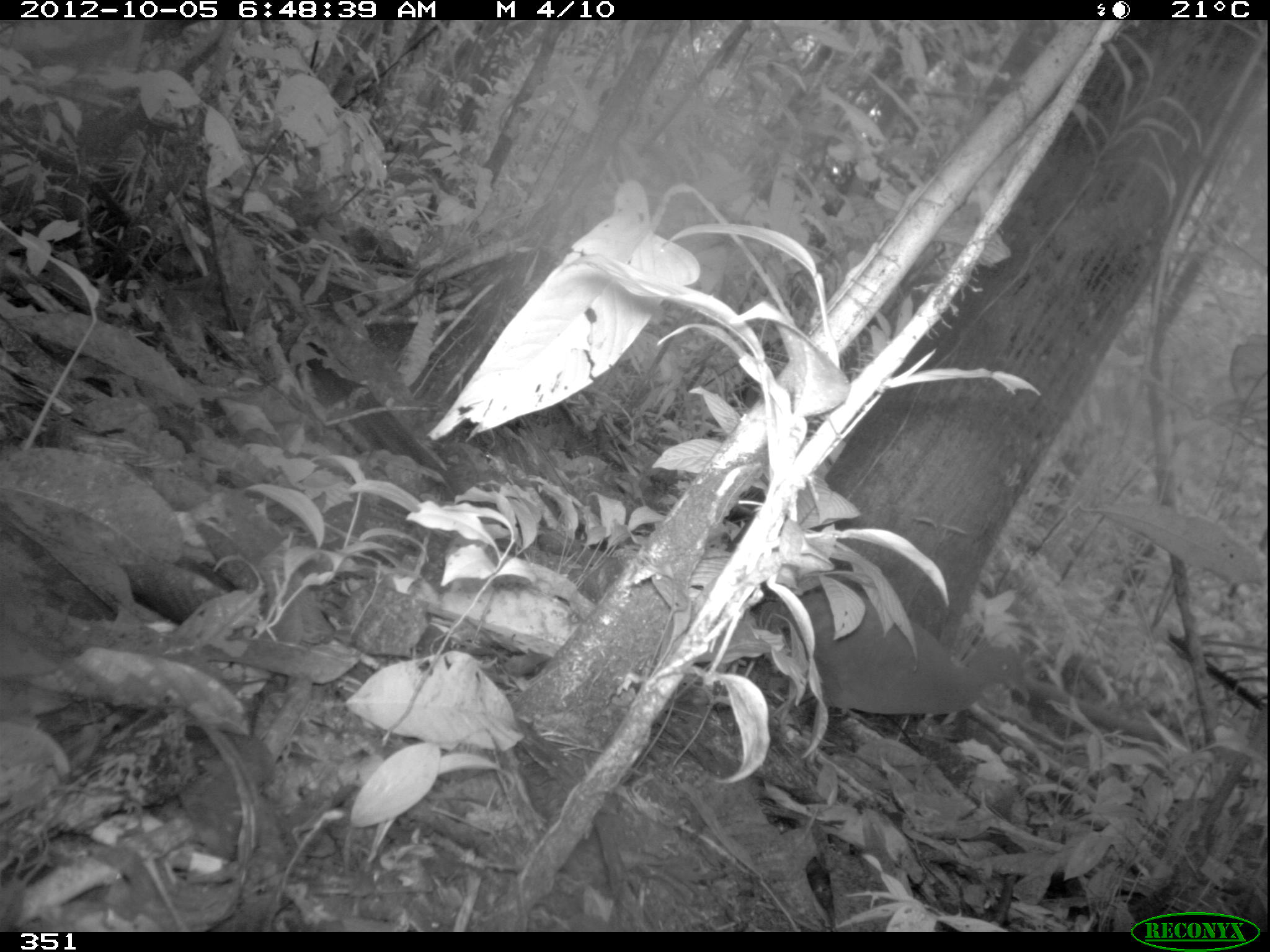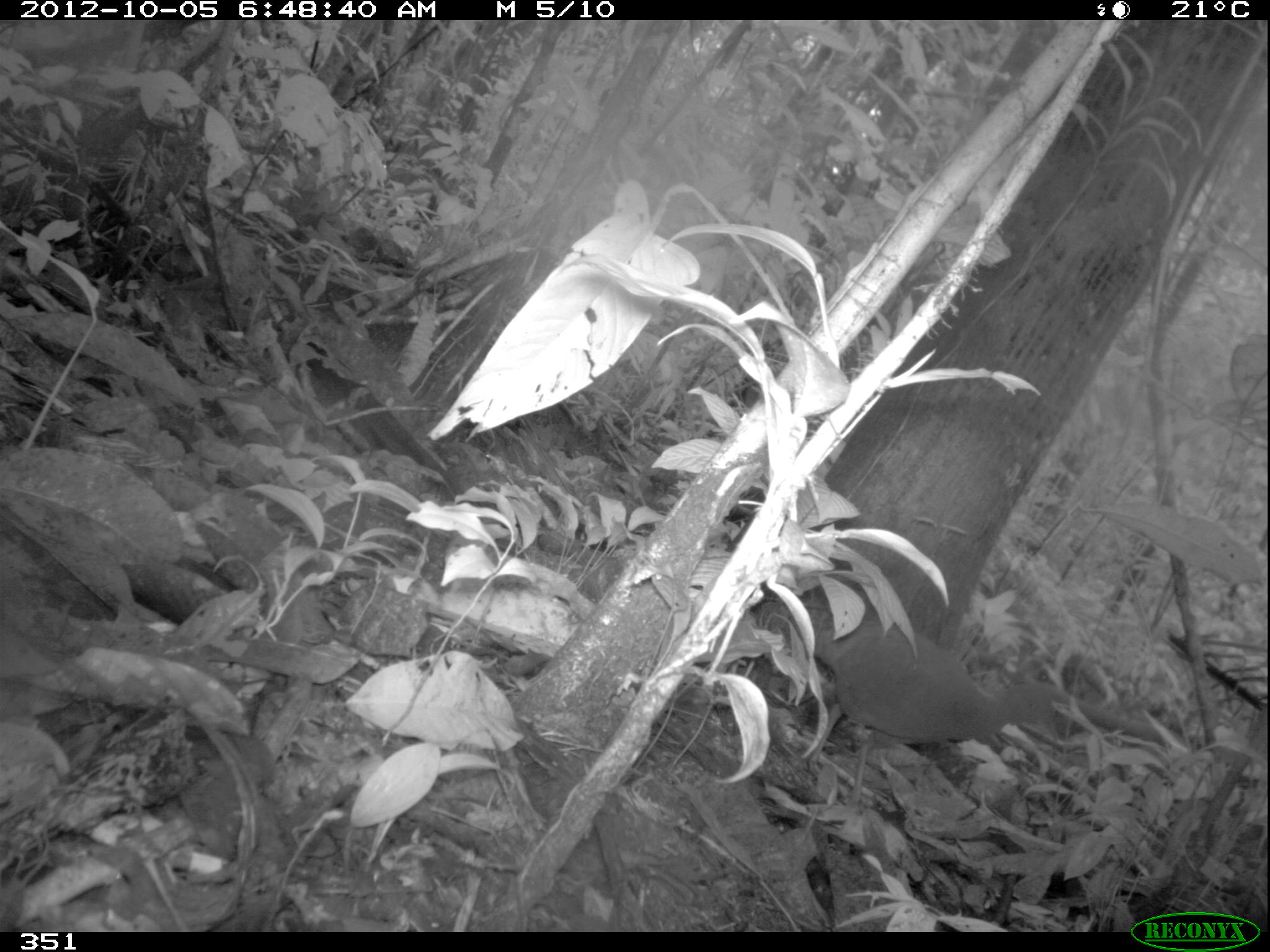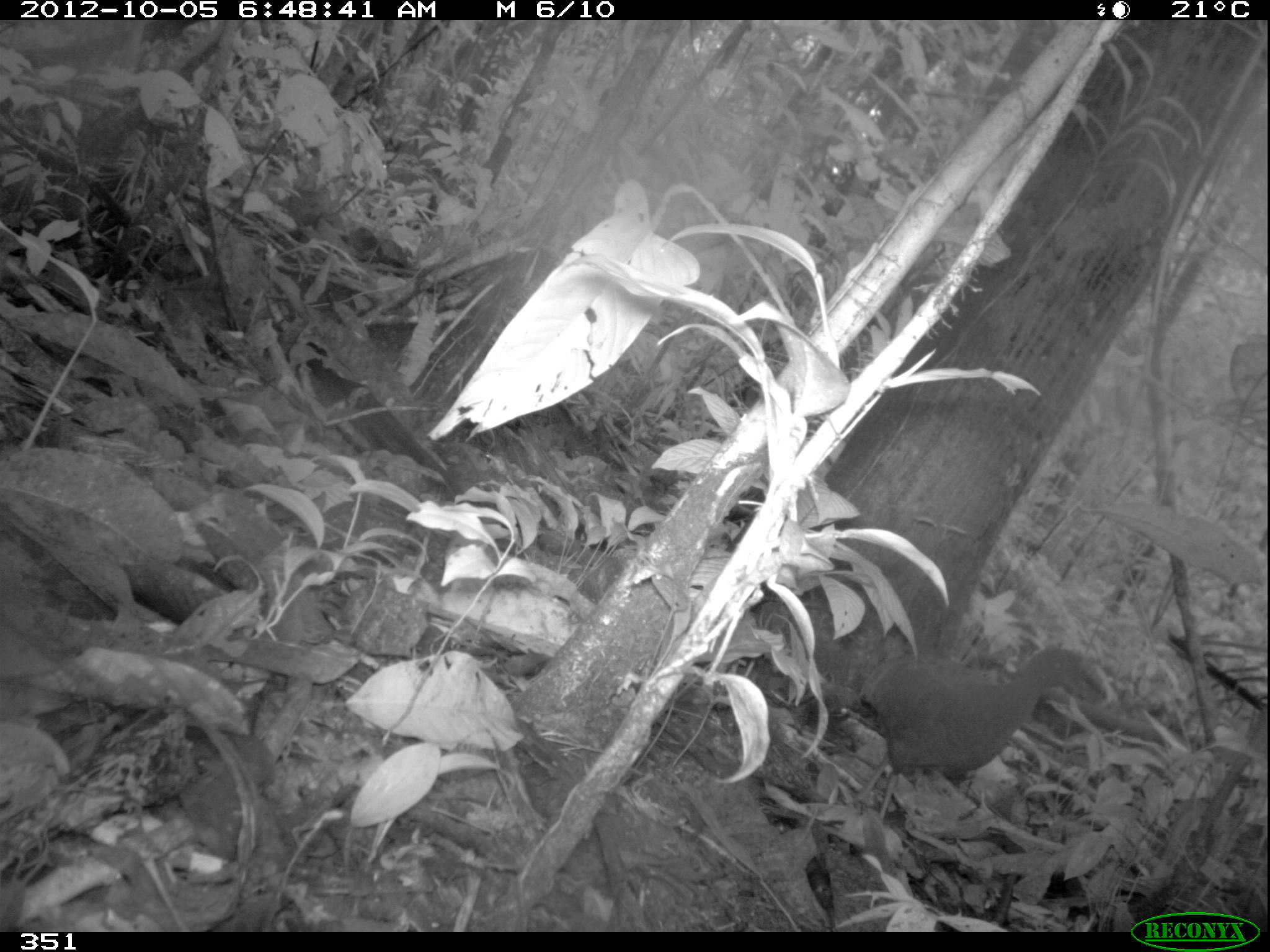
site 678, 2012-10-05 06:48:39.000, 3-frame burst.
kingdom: Animalia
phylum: Chordata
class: Aves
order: Galliformes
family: Phasianidae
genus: Alectoris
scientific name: Alectoris rufa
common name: red-legged partridge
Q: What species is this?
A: Alectoris rufa (red-legged partridge).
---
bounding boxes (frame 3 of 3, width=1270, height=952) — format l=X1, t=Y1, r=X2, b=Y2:
alectoris rufa: l=847, t=645, r=1085, b=820